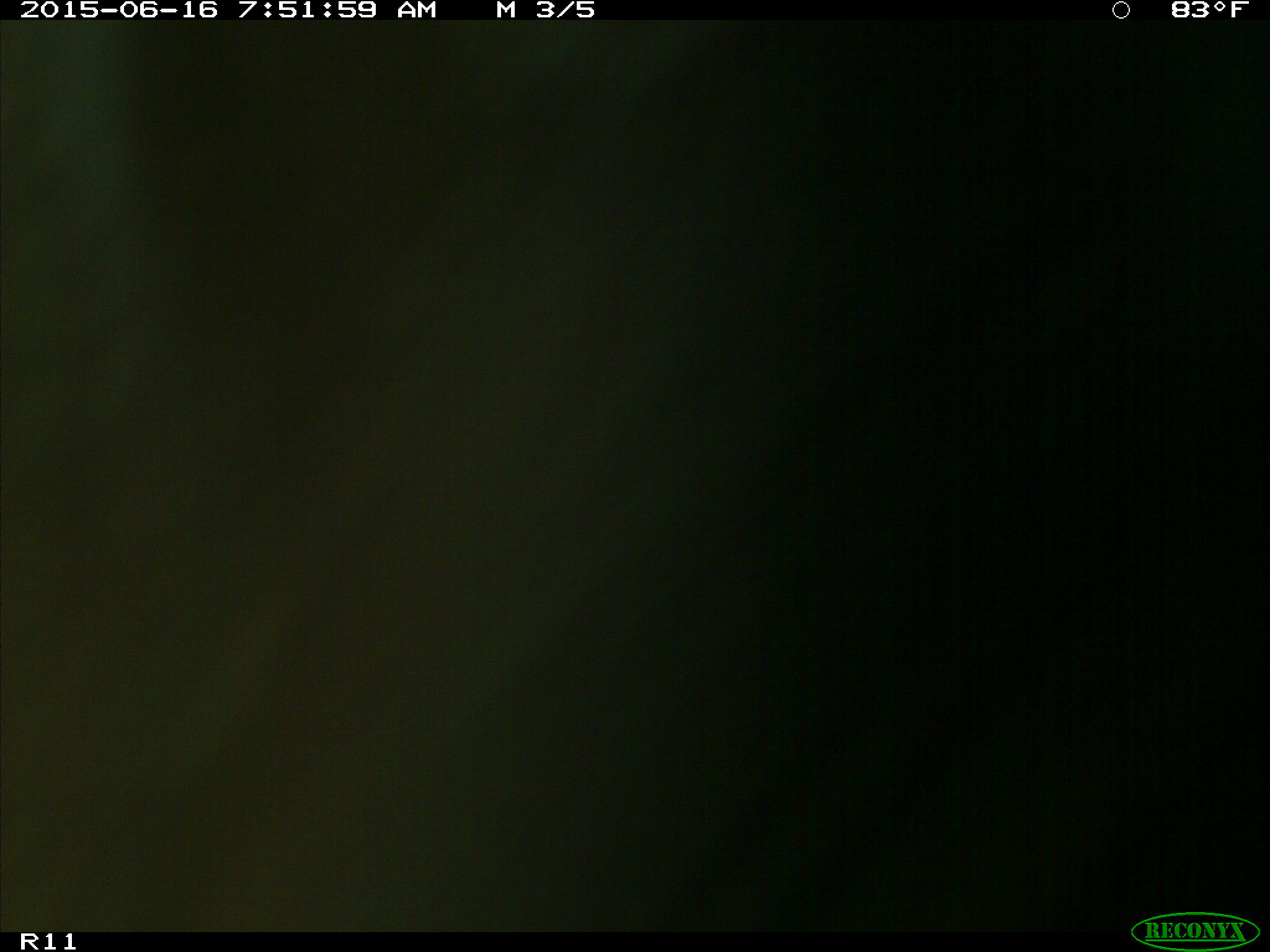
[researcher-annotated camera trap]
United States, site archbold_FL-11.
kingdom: Animalia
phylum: Chordata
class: Mammalia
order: Artiodactyla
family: Bovidae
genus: Bos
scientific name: Bos taurus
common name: domestic cow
Bos taurus (domestic cow).